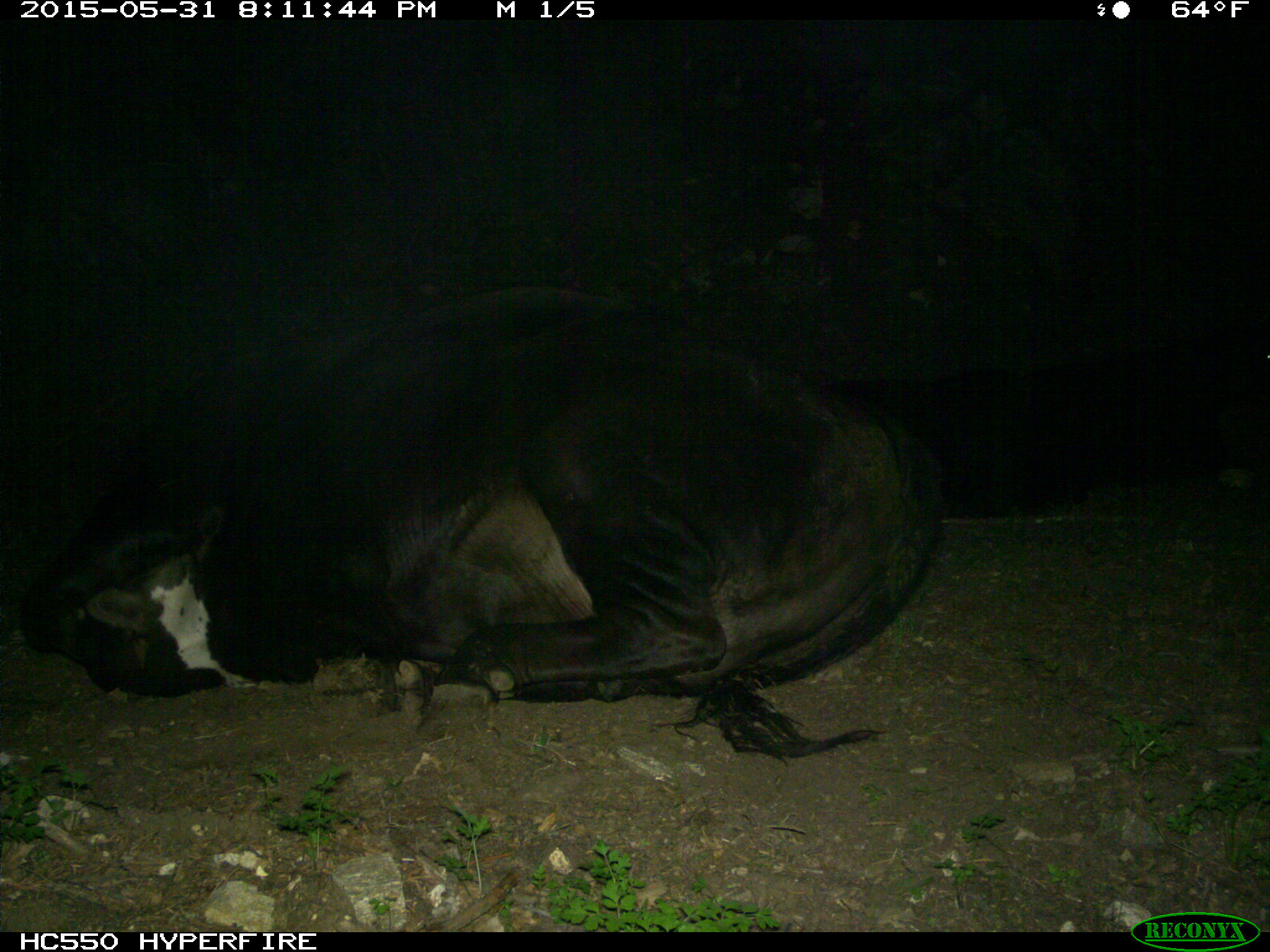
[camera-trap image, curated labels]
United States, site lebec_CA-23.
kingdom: Animalia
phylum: Chordata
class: Mammalia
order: Artiodactyla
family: Bovidae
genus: Bos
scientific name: Bos taurus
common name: domestic cow